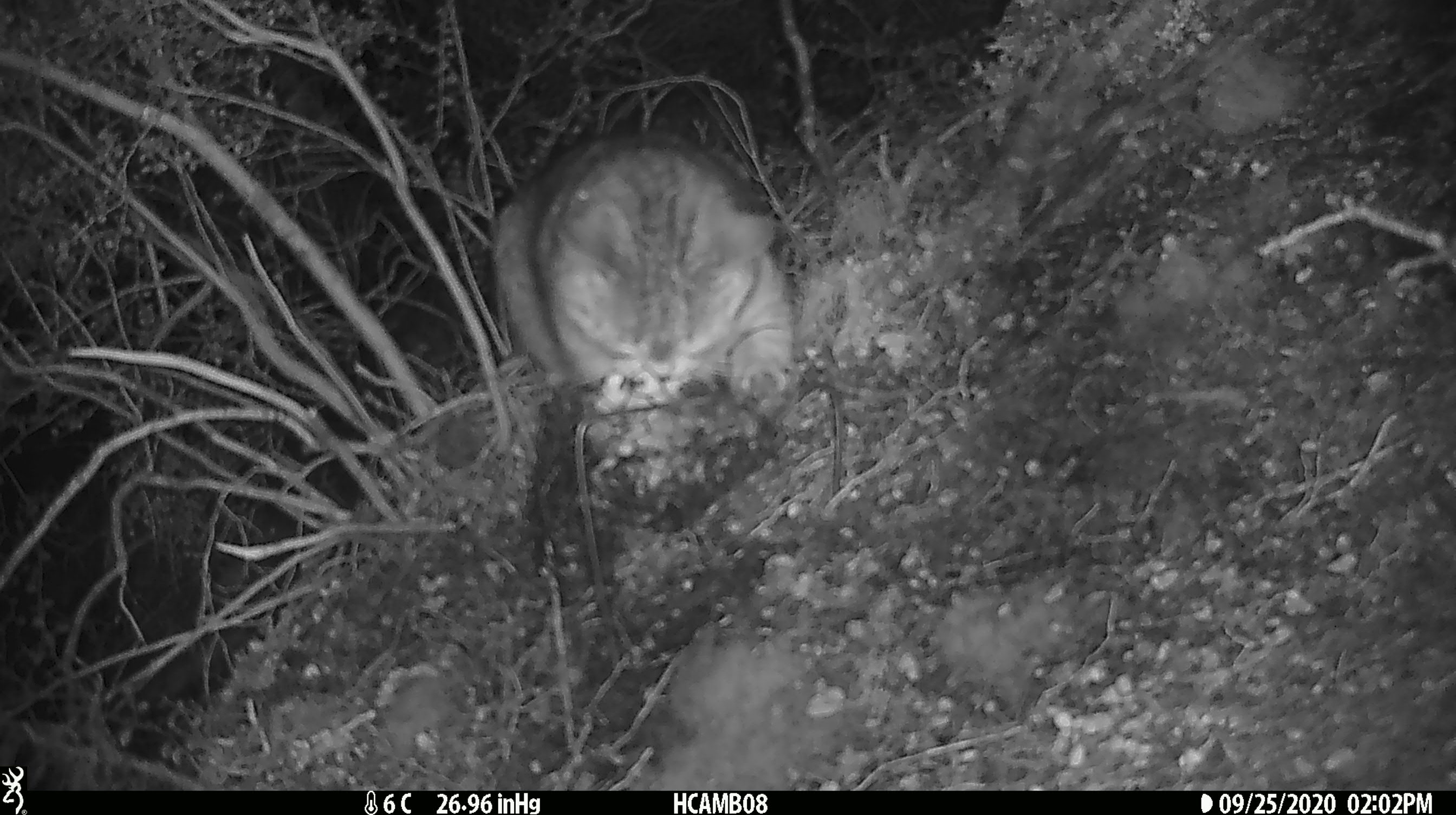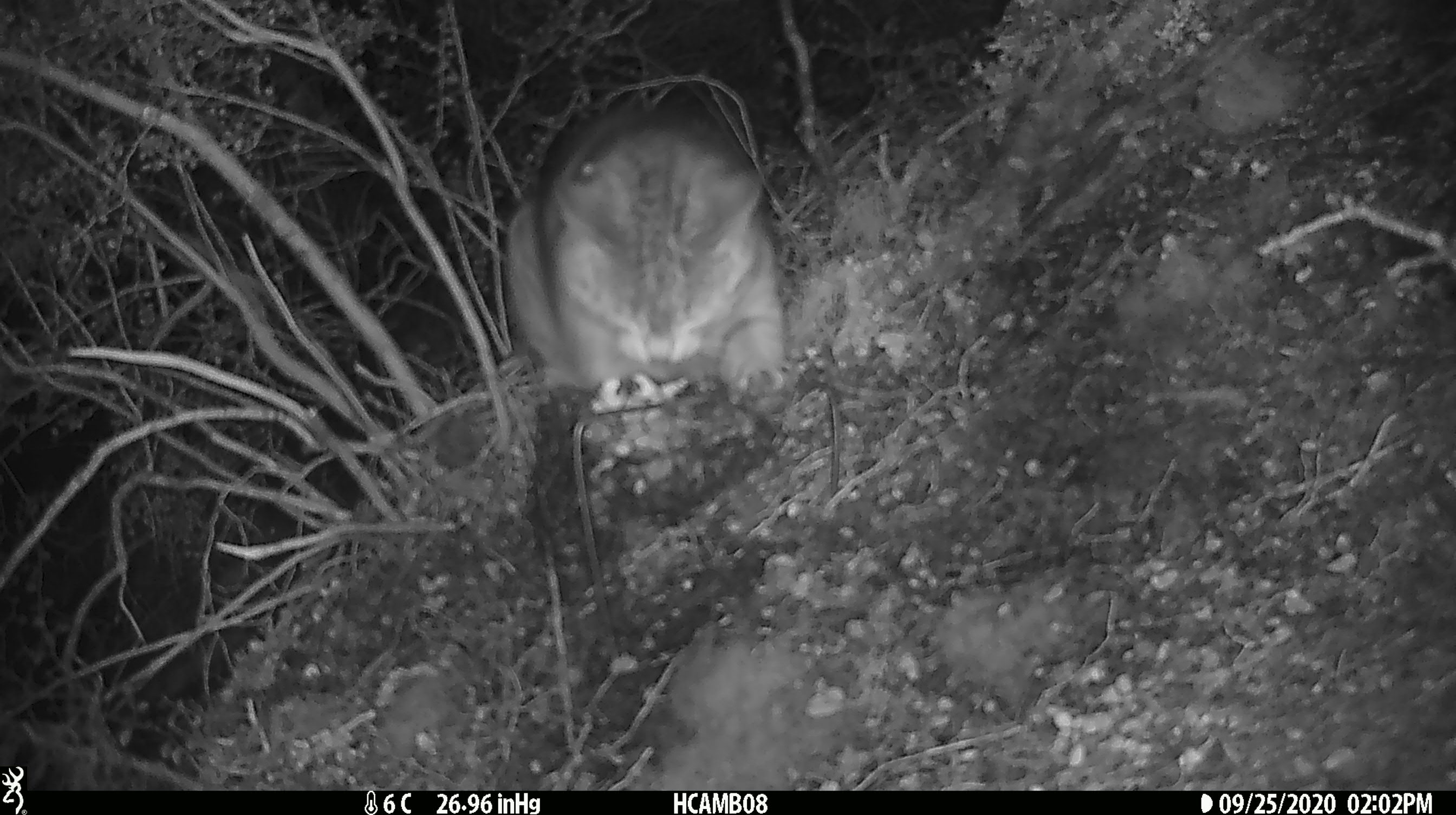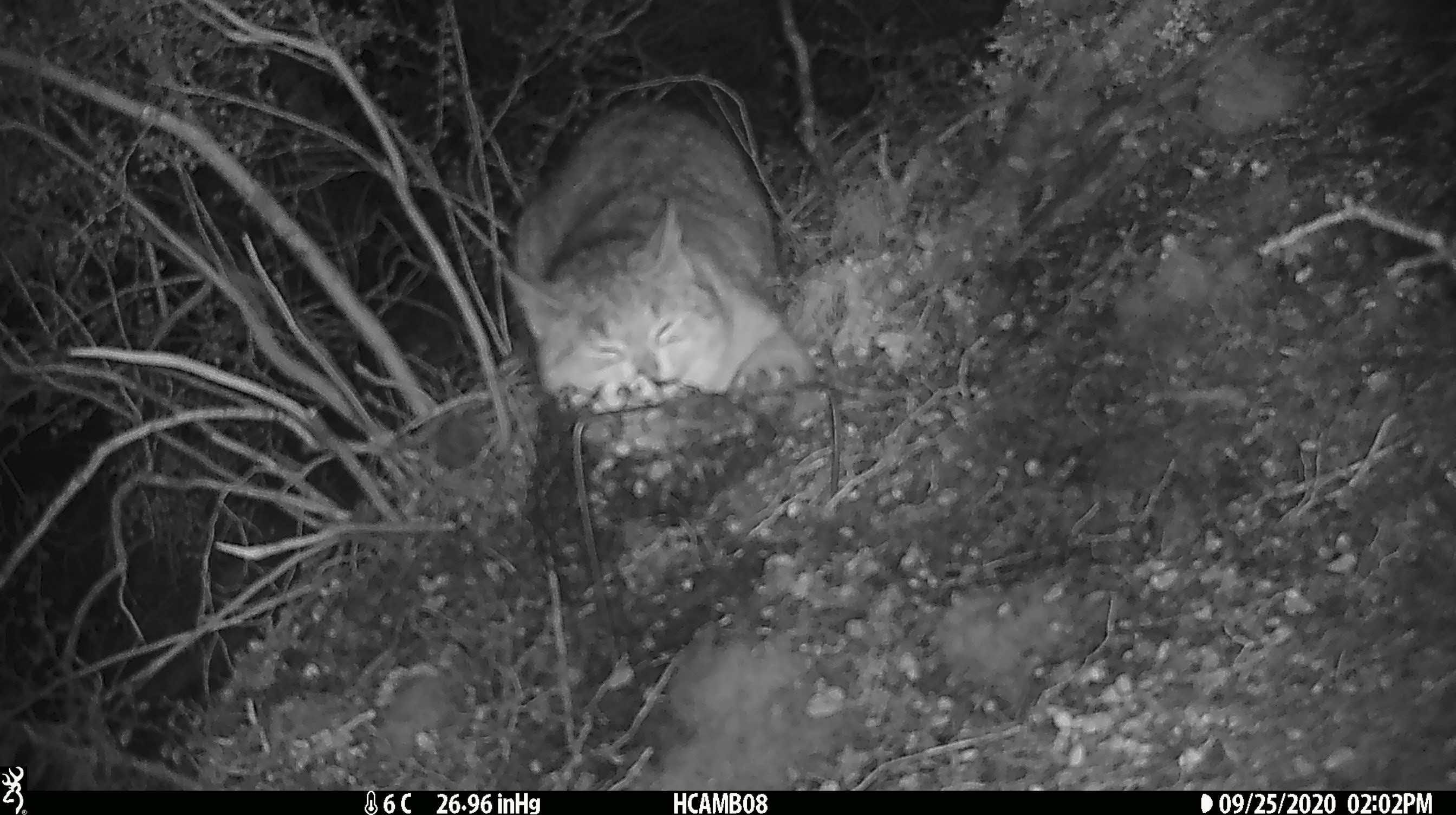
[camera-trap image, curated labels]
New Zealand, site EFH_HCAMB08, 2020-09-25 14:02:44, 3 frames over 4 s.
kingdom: Animalia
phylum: Chordata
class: Mammalia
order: Carnivora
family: Felidae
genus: Felis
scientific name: Felis catus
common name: domestic cat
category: cat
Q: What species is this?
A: Cat (domestic cat) (Felis catus).